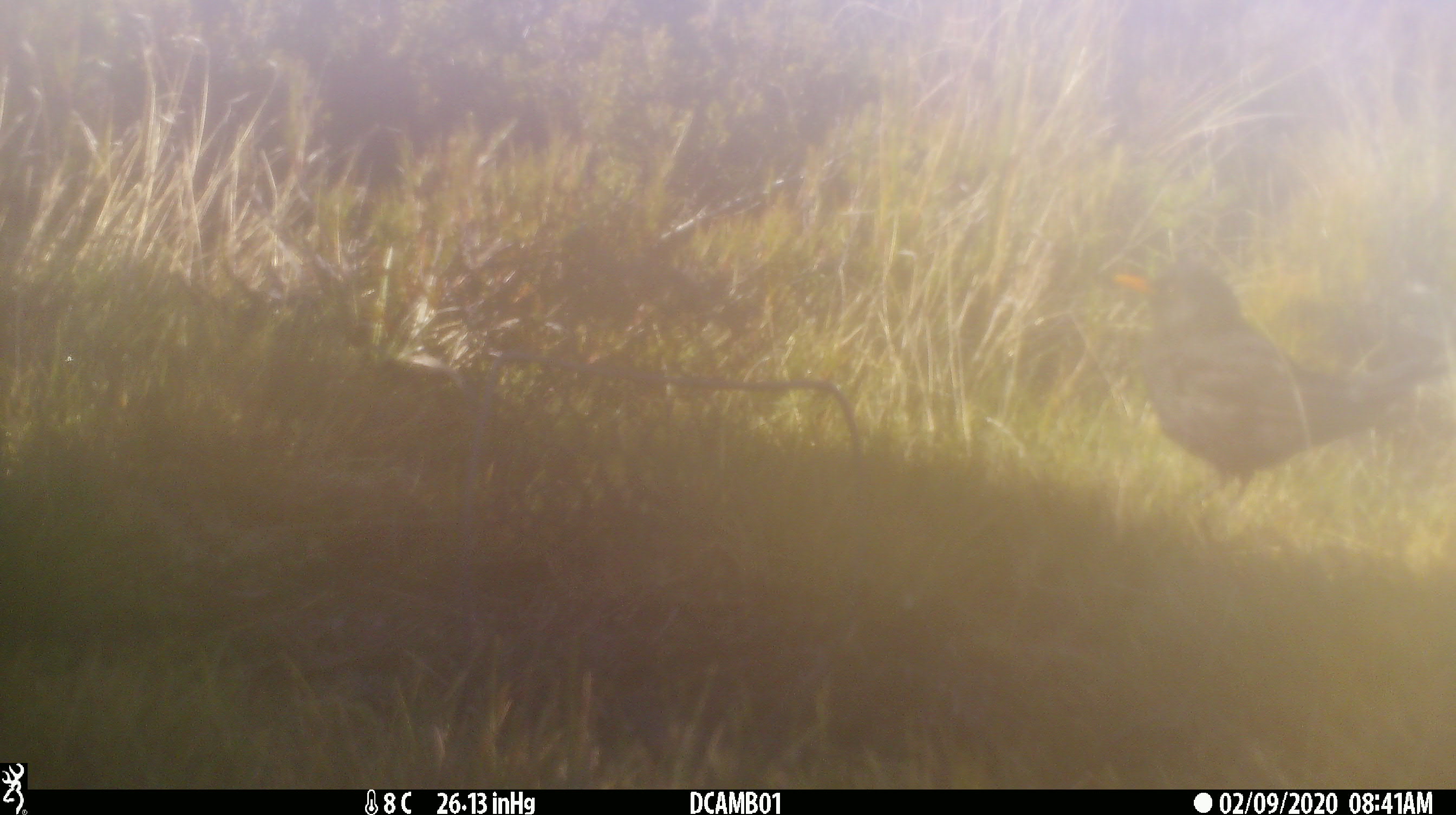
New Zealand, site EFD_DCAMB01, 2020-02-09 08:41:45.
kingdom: Animalia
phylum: Chordata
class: Aves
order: Passeriformes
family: Turdidae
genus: Turdus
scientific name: Turdus merula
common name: eurasian blackbird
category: blackbird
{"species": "blackbird (eurasian blackbird) (Turdus merula)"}